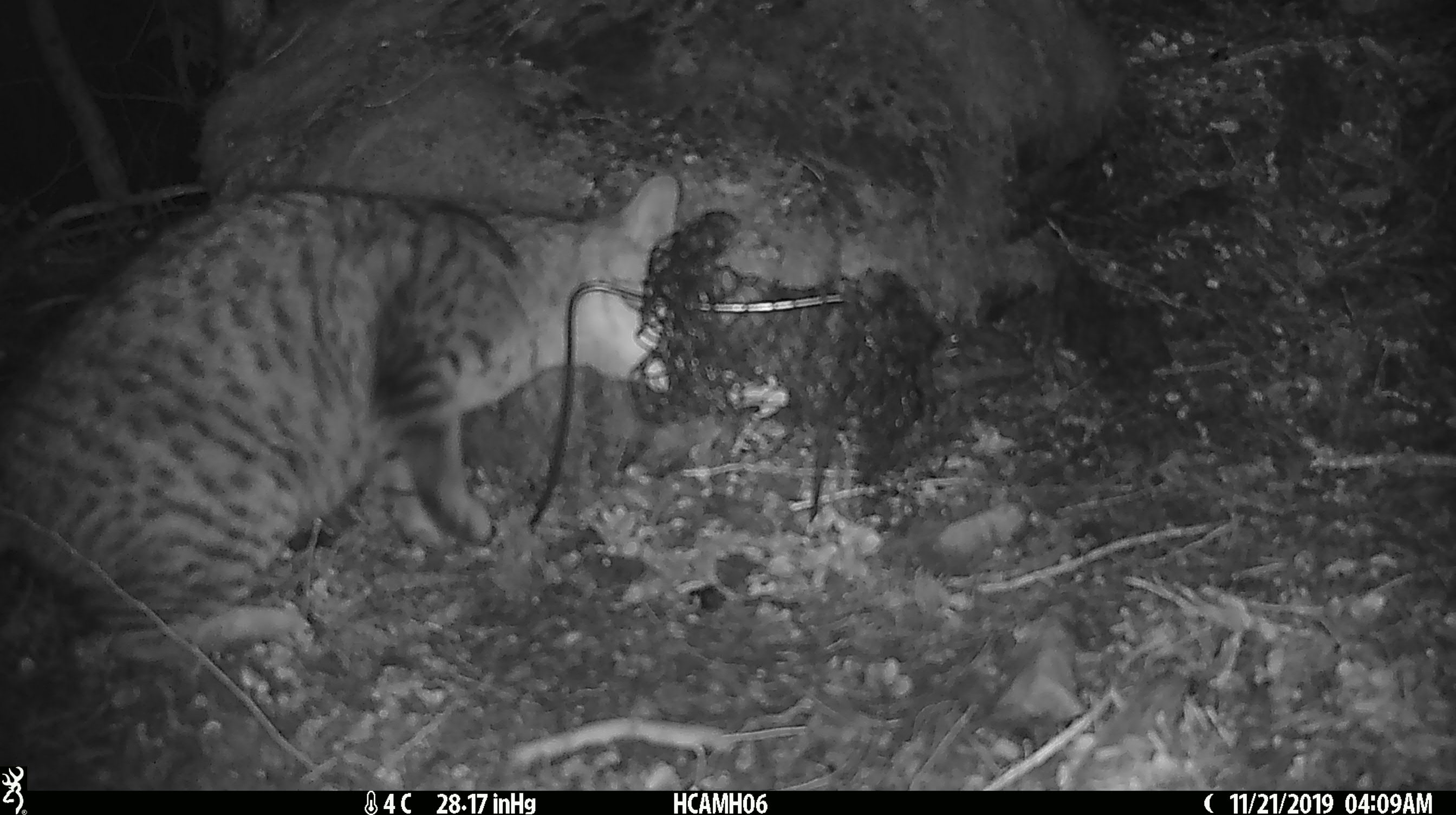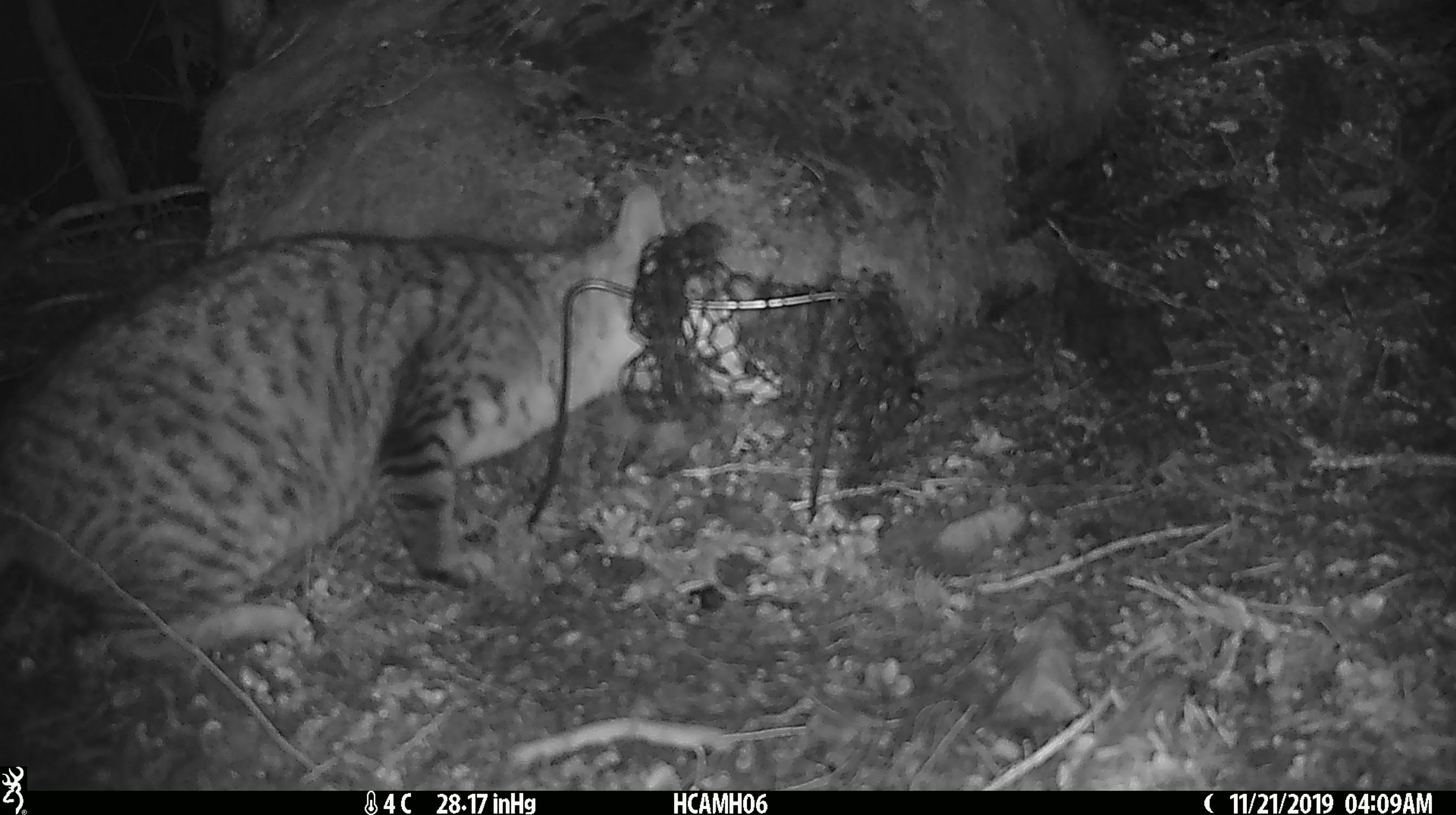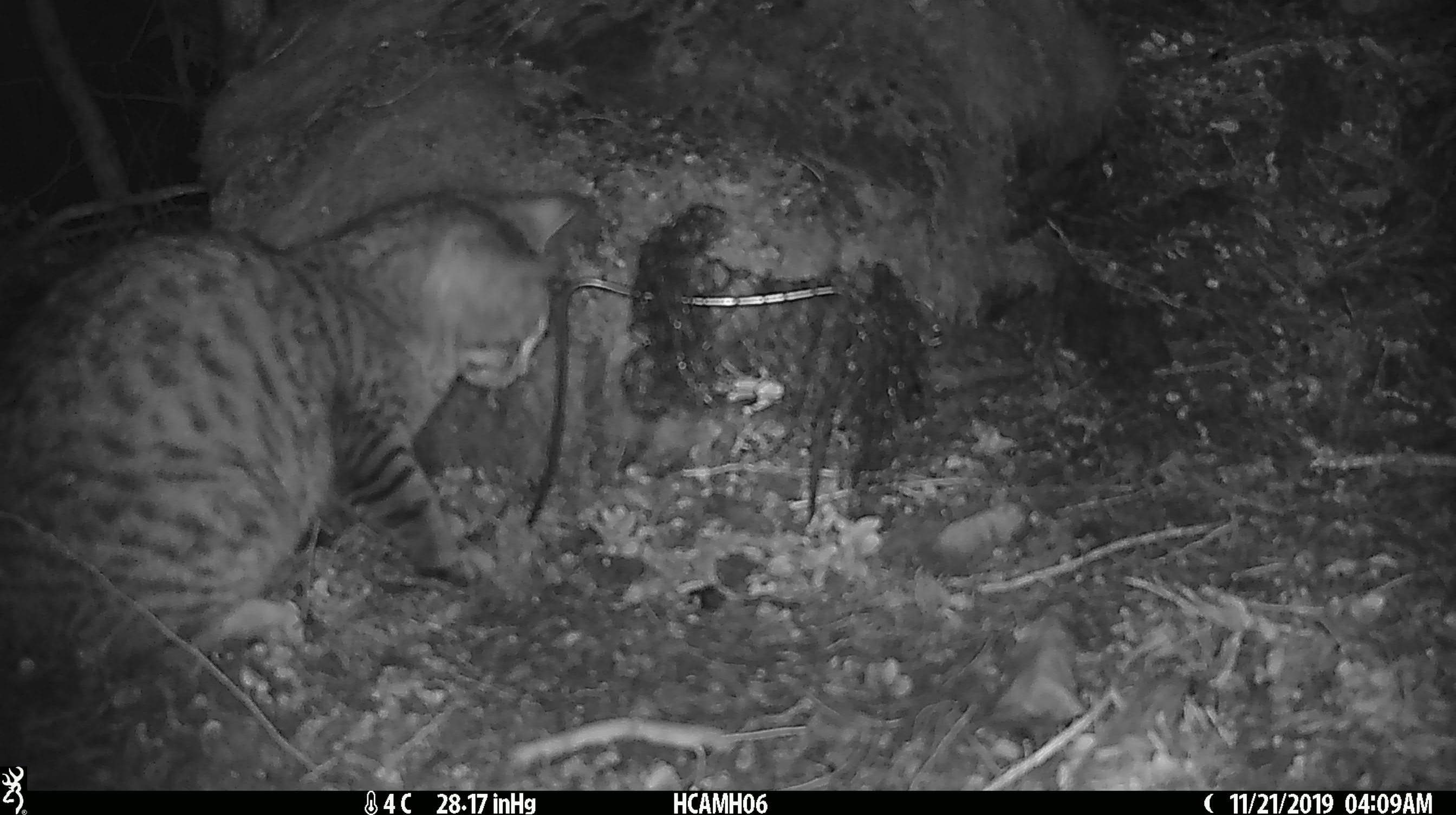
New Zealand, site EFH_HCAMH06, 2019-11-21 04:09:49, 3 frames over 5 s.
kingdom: Animalia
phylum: Chordata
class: Mammalia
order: Carnivora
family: Felidae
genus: Felis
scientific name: Felis catus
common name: domestic cat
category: cat